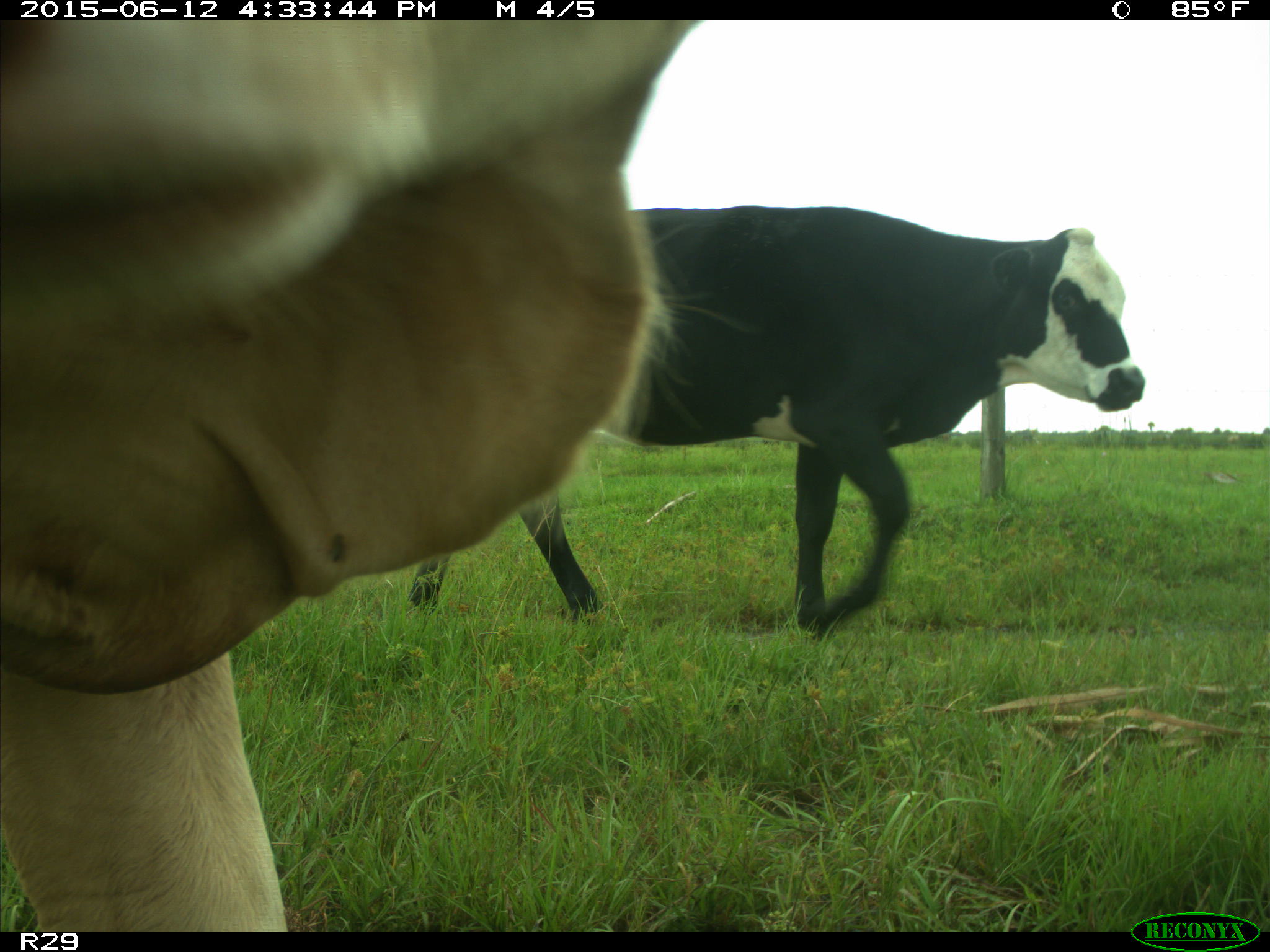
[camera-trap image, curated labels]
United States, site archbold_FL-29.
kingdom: Animalia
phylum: Chordata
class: Mammalia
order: Artiodactyla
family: Bovidae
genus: Bos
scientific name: Bos taurus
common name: domestic cow